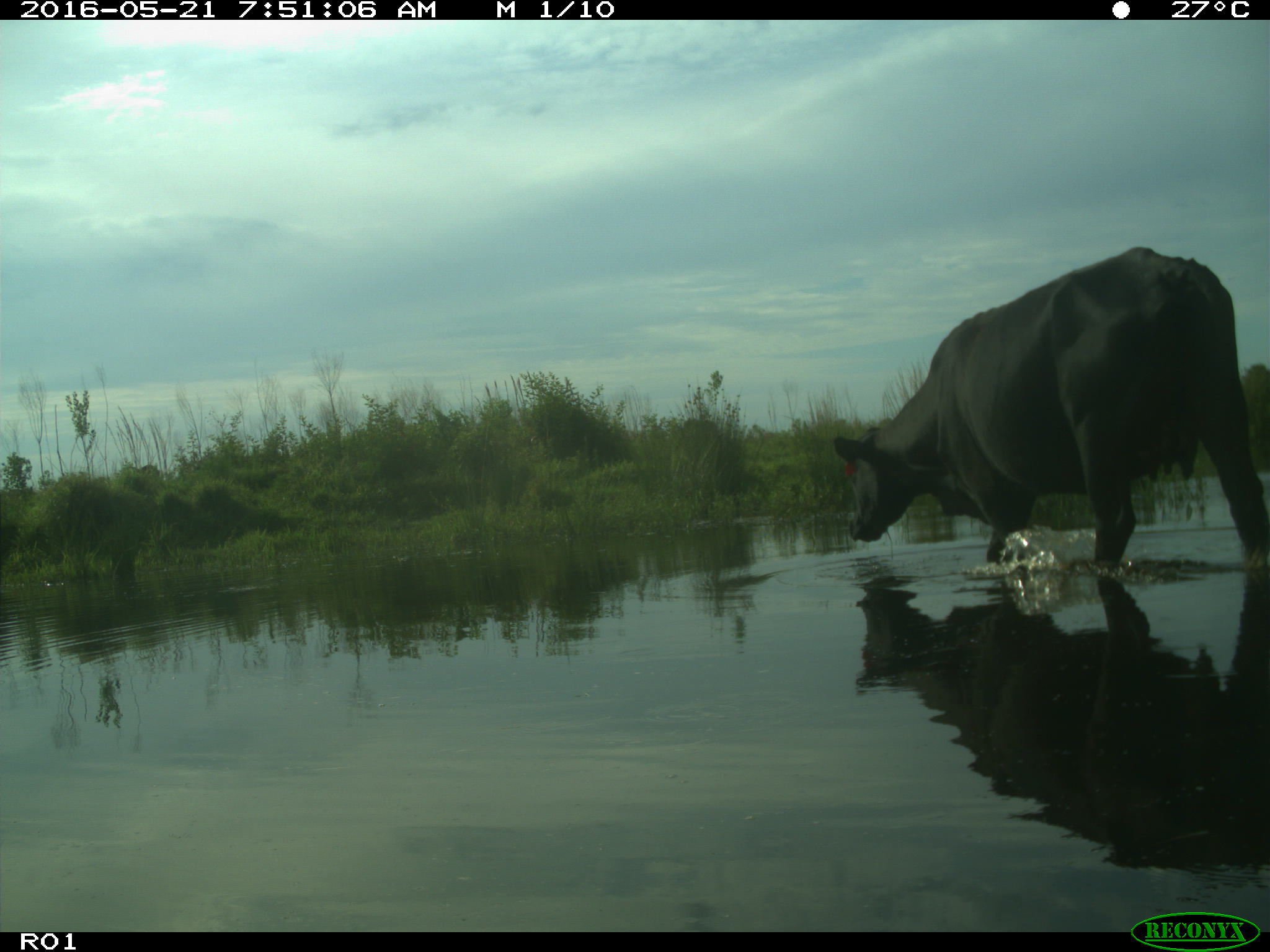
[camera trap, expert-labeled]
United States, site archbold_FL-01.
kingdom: Animalia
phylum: Chordata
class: Mammalia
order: Artiodactyla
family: Bovidae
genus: Bos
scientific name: Bos taurus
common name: domestic cow